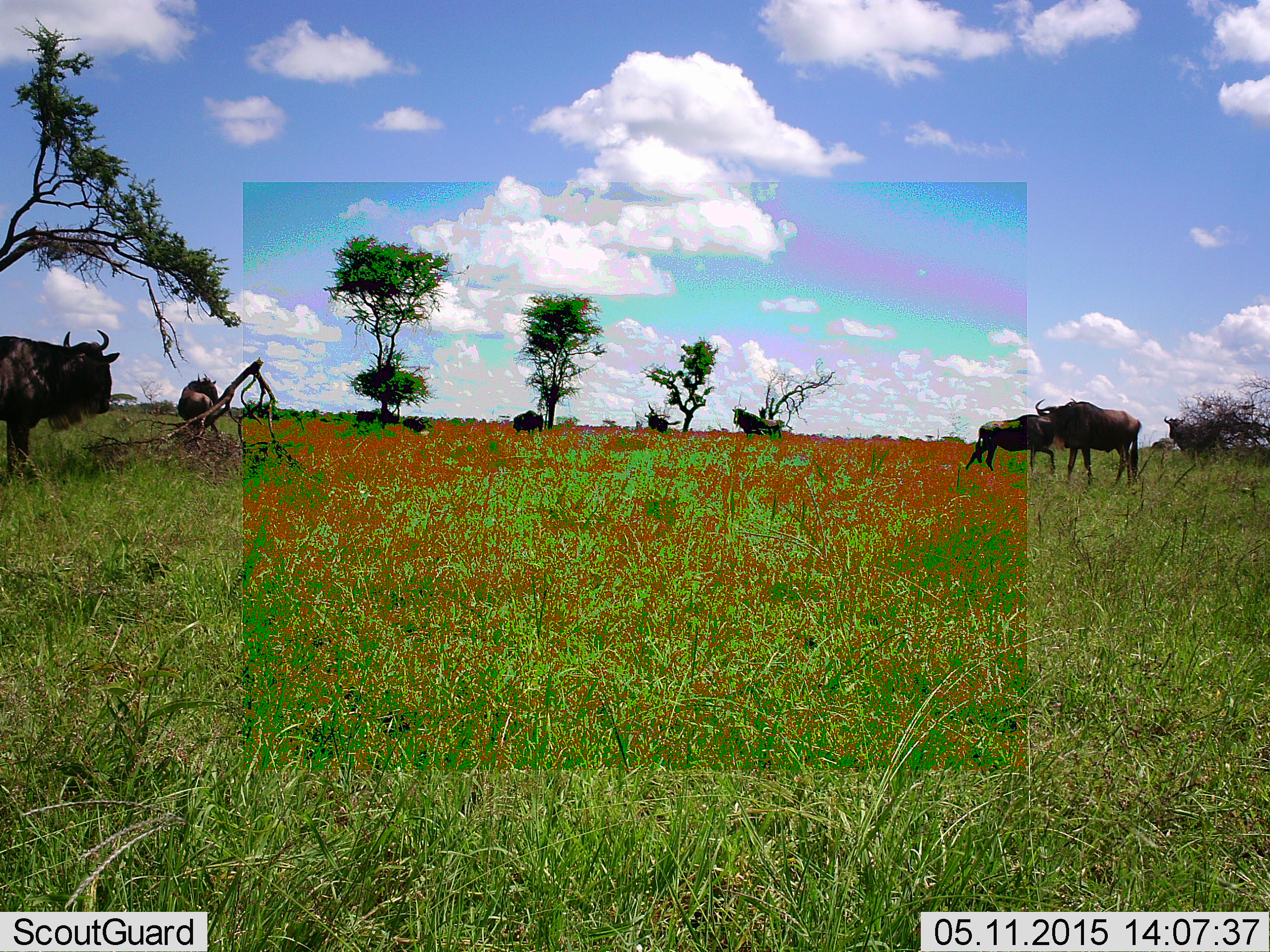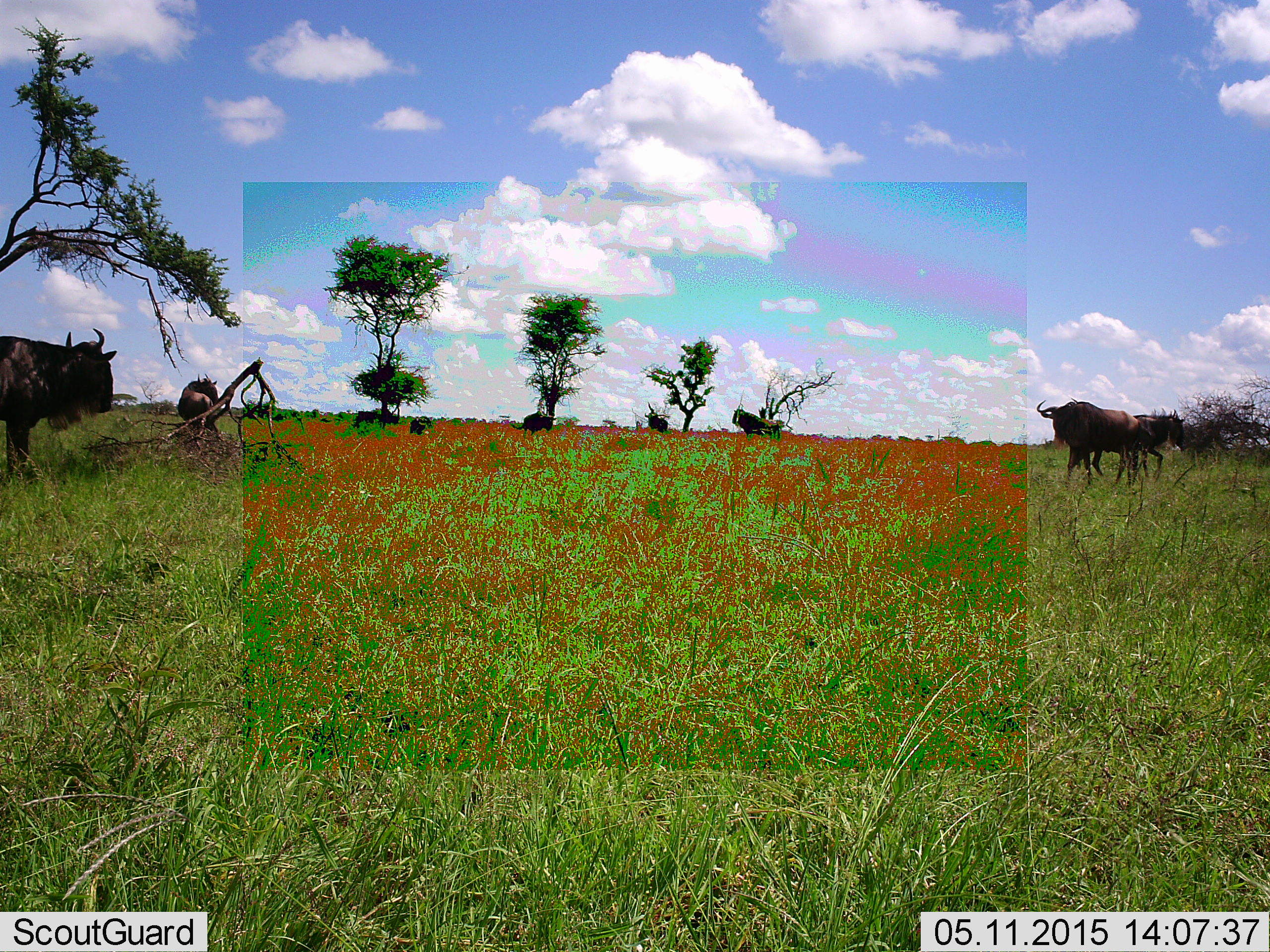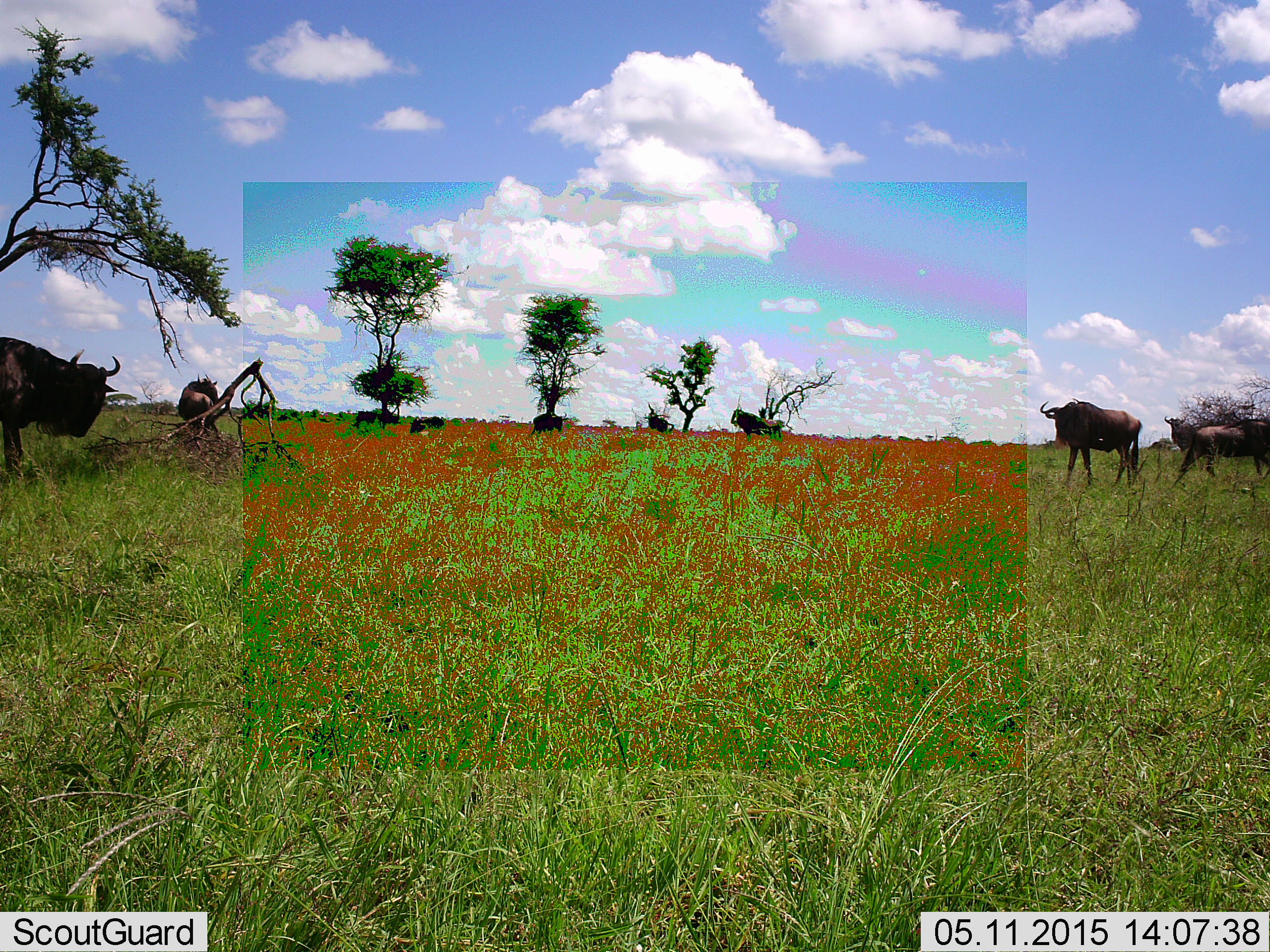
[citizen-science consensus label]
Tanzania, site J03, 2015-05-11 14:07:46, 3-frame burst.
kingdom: Animalia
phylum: Chordata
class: Mammalia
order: Artiodactyla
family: Bovidae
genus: Connochaetes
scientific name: Connochaetes taurinus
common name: blue wildebeest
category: wildebeest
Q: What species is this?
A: Wildebeest (blue wildebeest) (Connochaetes taurinus).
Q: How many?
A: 9.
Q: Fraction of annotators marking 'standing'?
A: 80%.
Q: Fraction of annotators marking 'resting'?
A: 0%.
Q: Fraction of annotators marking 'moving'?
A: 80%.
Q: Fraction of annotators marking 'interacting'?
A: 0%.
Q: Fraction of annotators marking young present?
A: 10%.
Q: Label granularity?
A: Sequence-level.